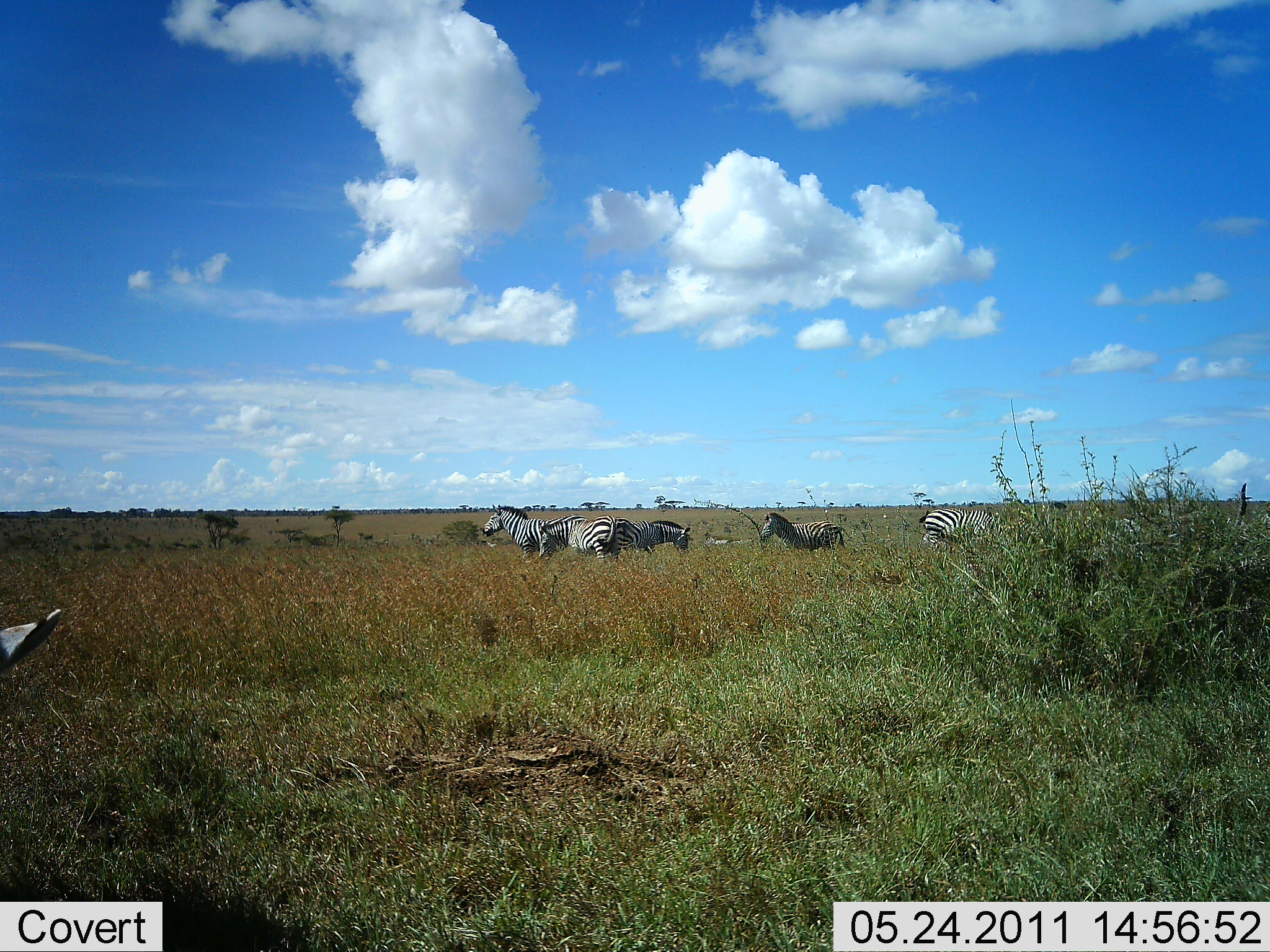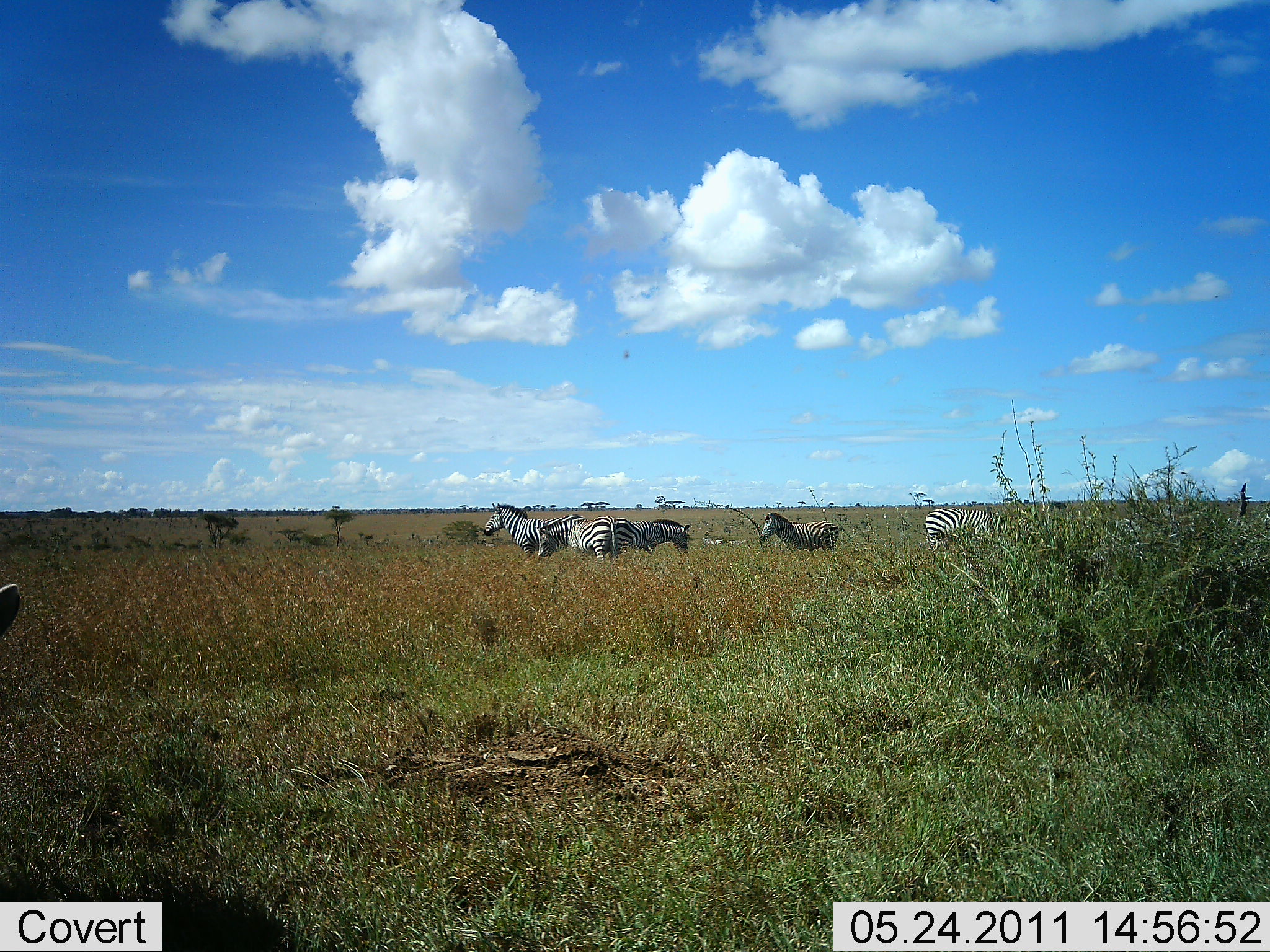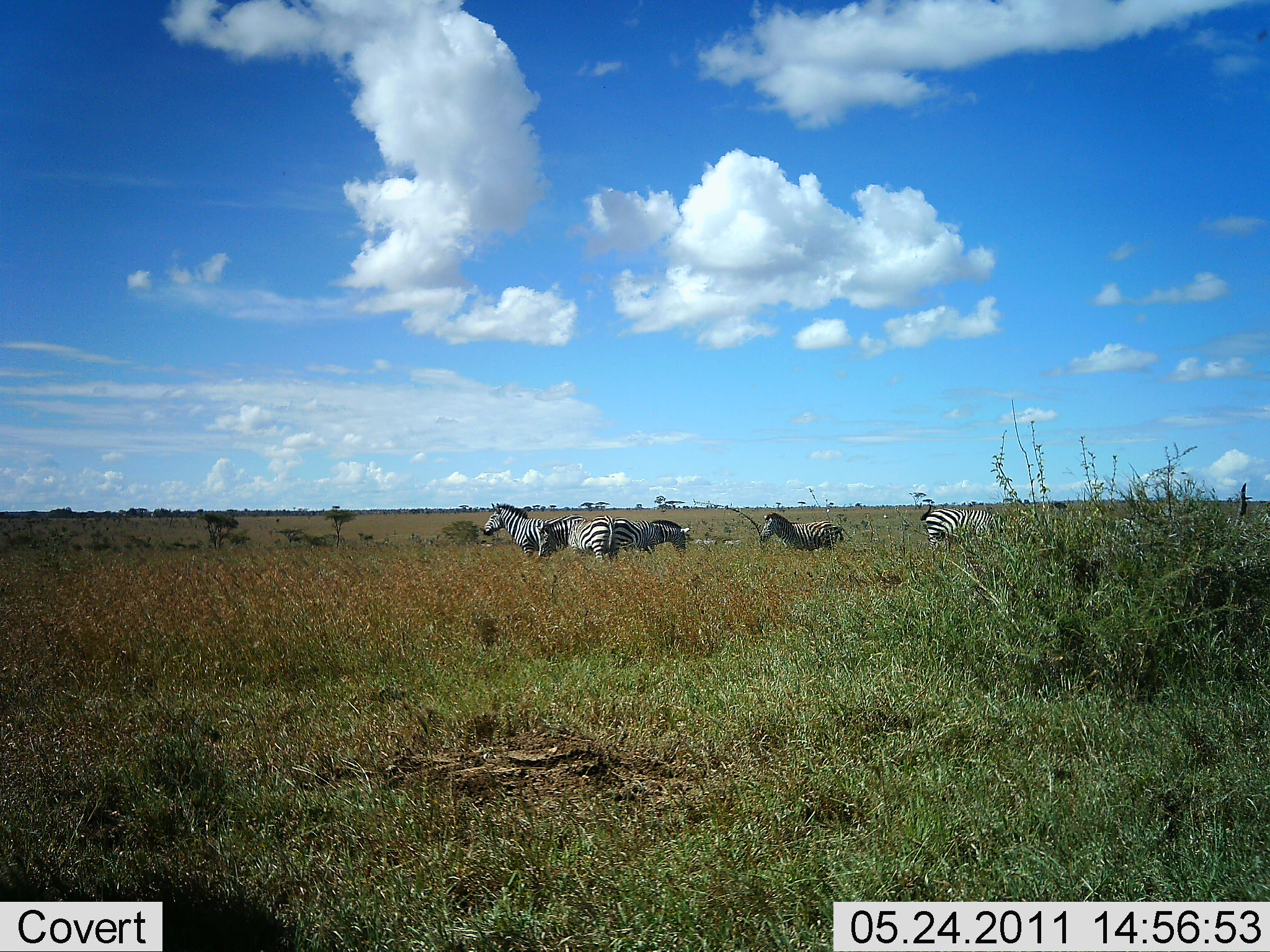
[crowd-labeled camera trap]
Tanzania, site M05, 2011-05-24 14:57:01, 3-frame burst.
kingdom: Animalia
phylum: Chordata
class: Mammalia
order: Perissodactyla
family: Equidae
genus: Equus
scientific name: Equus quagga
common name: plains zebra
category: zebra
Zebra (plains zebra) (Equus quagga), count 6. Behavior (volunteer vote fractions): standing 83%, resting 0%, moving 17%, interacting 0%. Young present (vote fraction): 0%. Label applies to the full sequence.